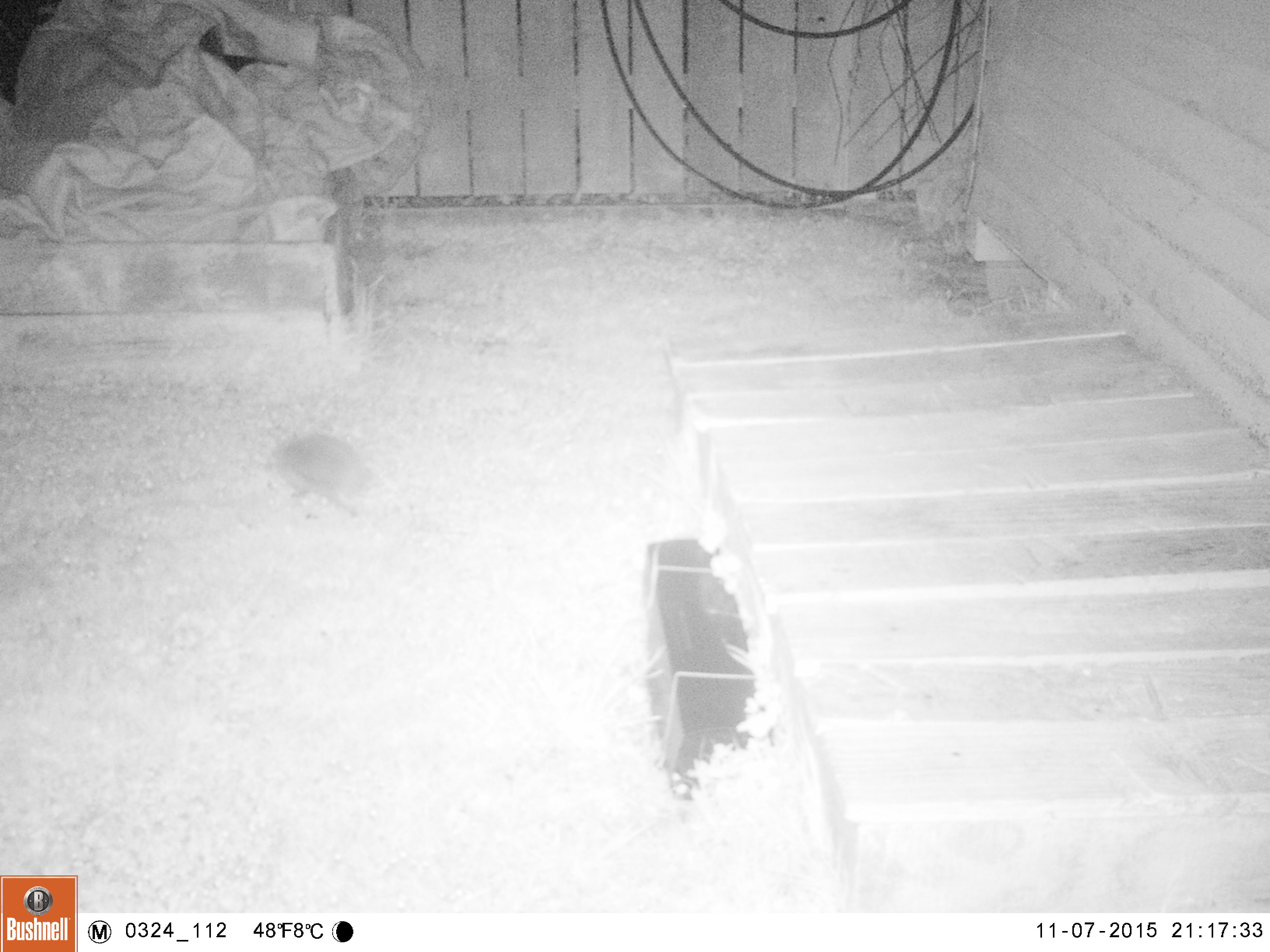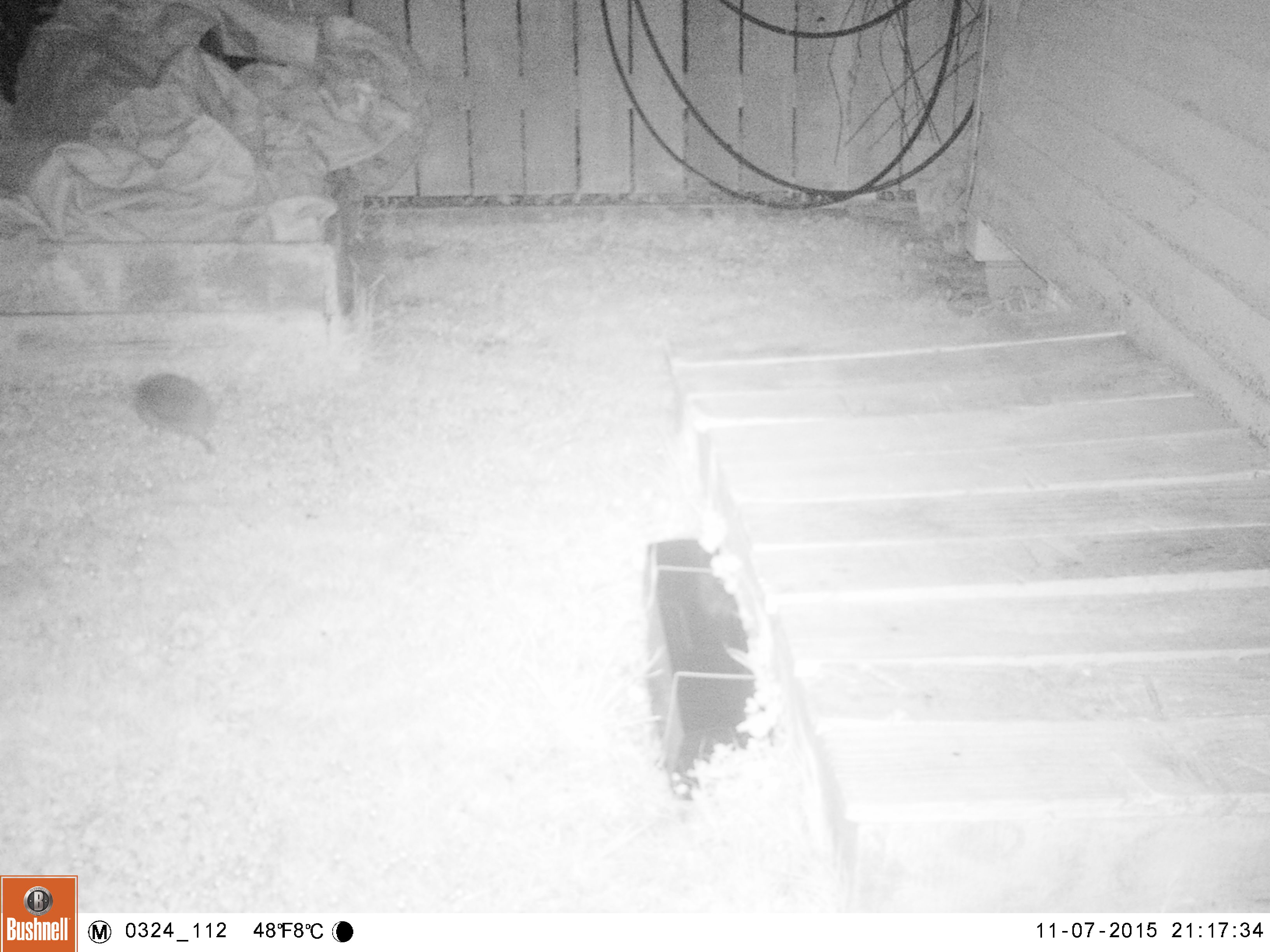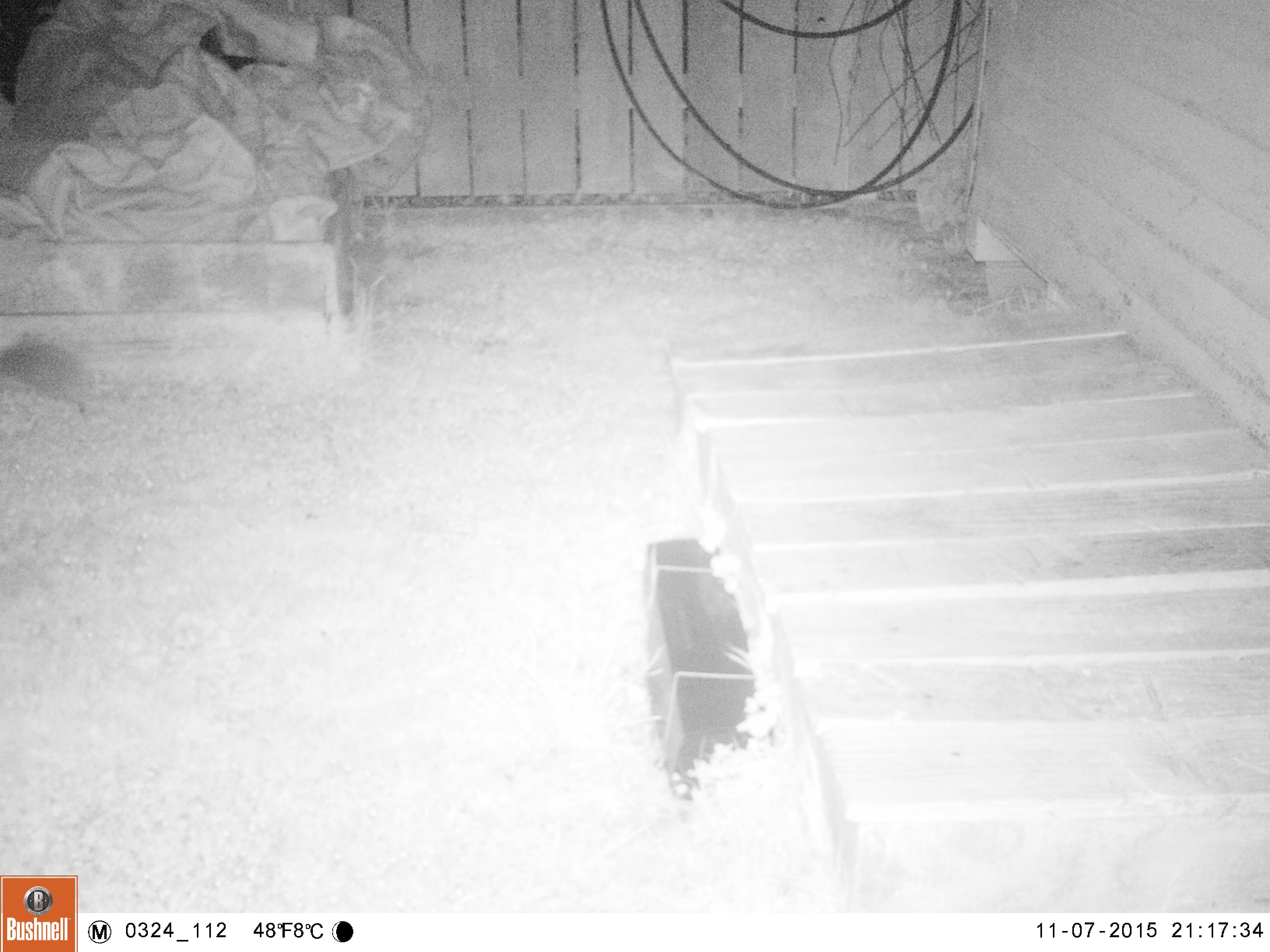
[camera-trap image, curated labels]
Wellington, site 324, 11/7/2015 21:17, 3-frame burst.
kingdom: Animalia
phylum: Chordata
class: Mammalia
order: Eulipotyphla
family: Erinaceidae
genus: Erinaceus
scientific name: Erinaceus europaeus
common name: hedgehog